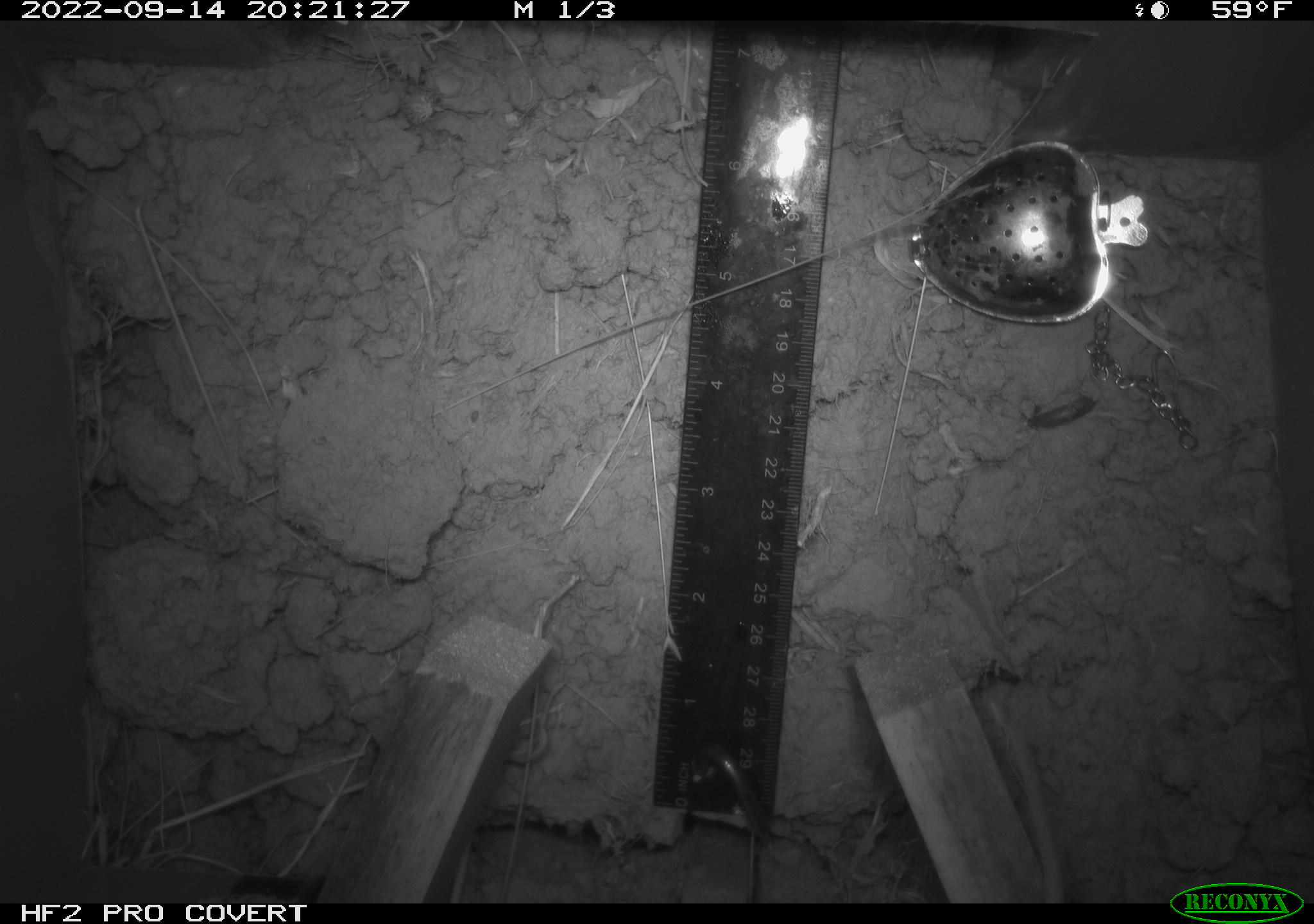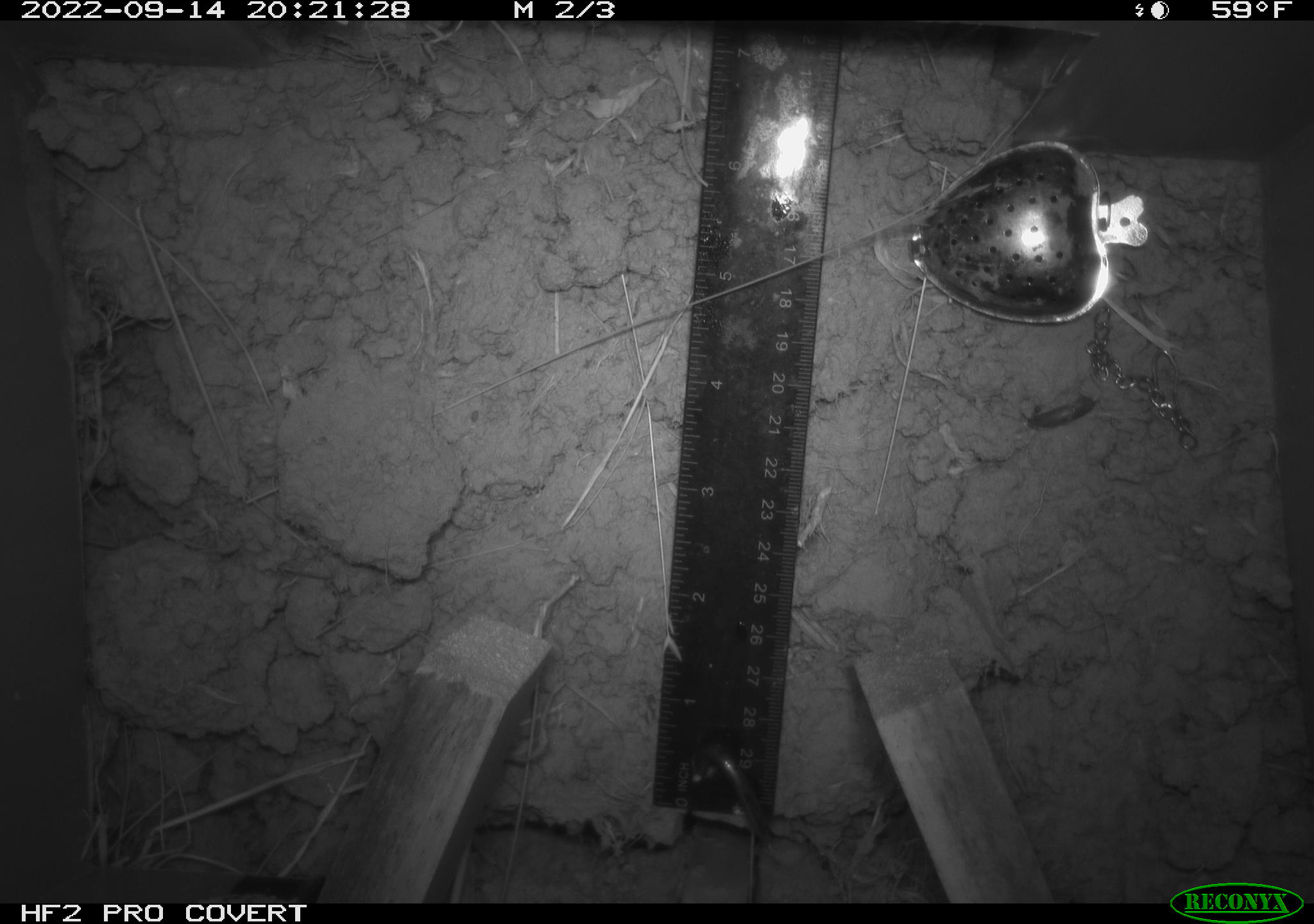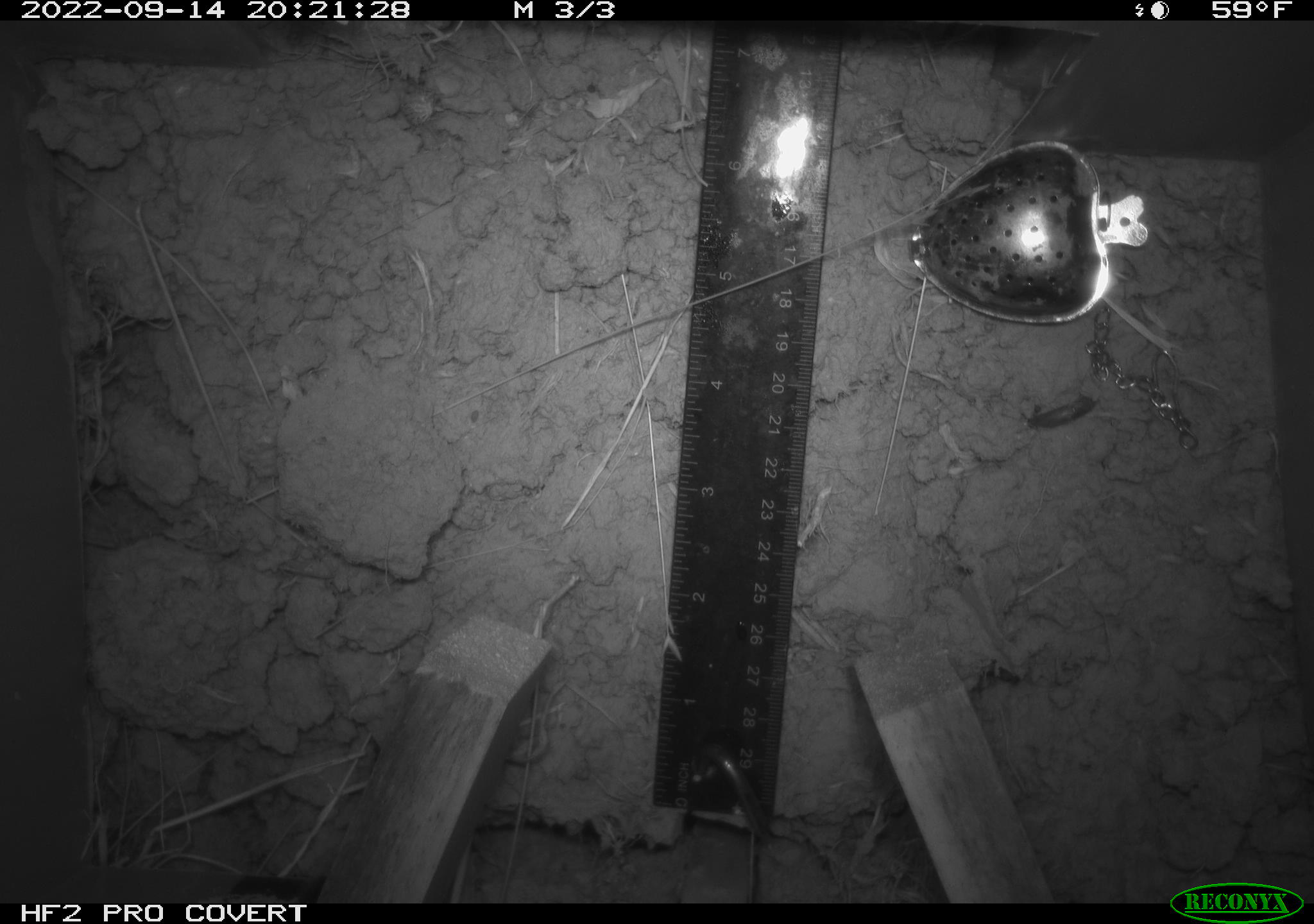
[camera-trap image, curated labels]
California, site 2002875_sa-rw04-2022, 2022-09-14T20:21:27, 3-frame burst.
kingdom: Animalia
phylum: Chordata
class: Mammalia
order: Rodentia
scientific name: Rodentia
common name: mouse species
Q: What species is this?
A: Mouse species (Rodentia).